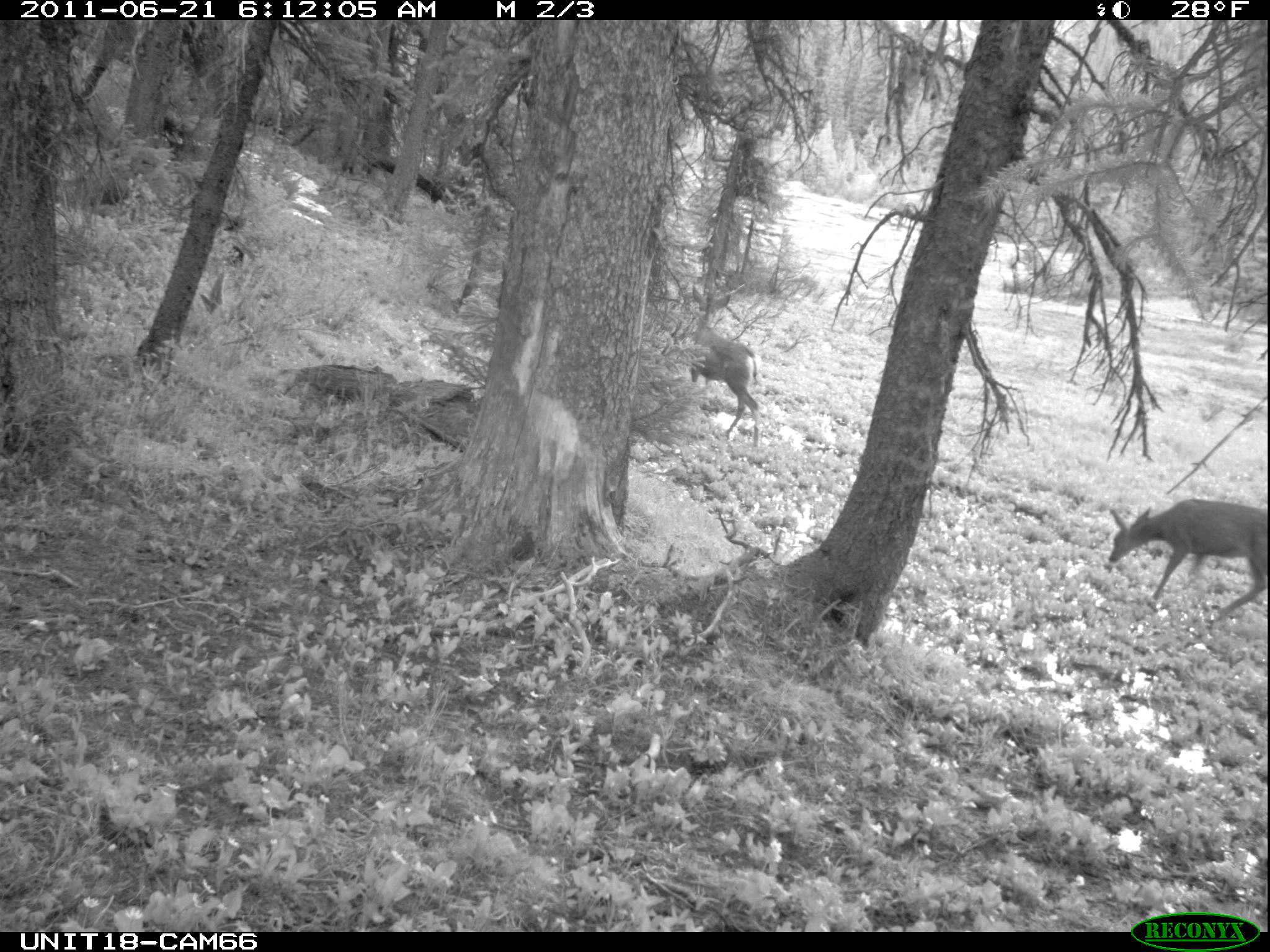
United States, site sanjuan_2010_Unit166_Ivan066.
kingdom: Animalia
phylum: Chordata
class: Mammalia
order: Artiodactyla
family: Cervidae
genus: Odocoileus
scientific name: Odocoileus hemionus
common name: mule deer